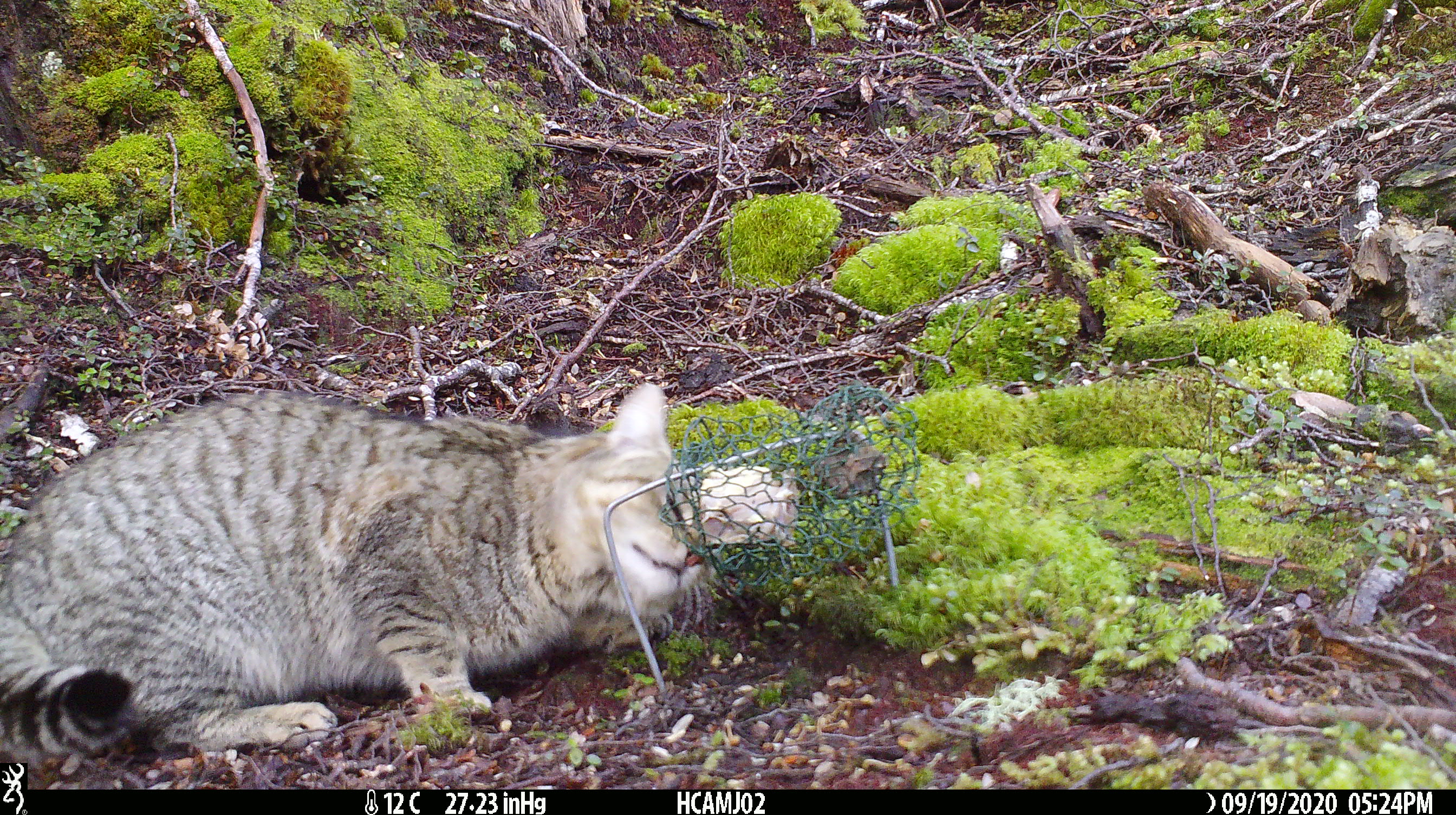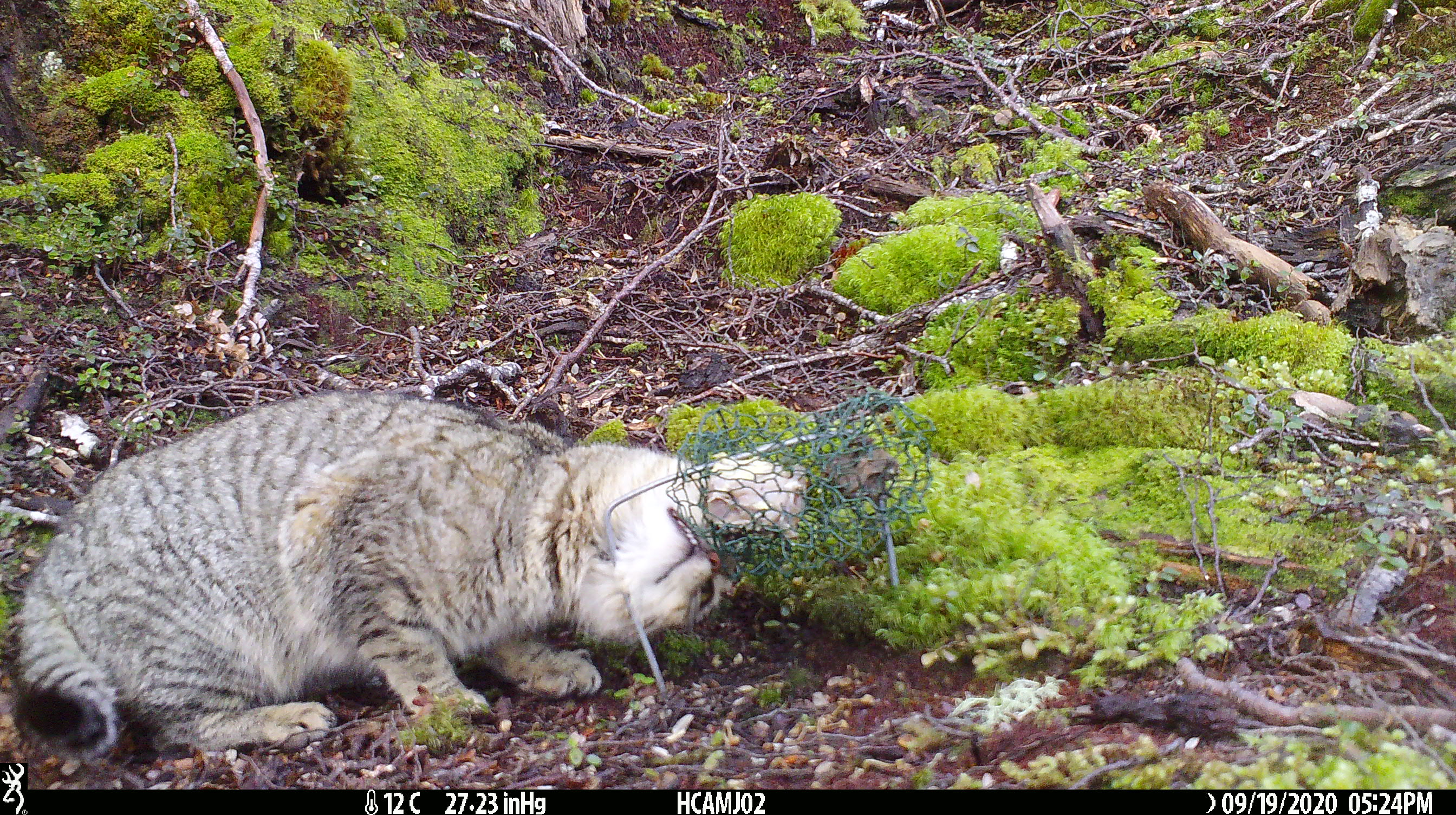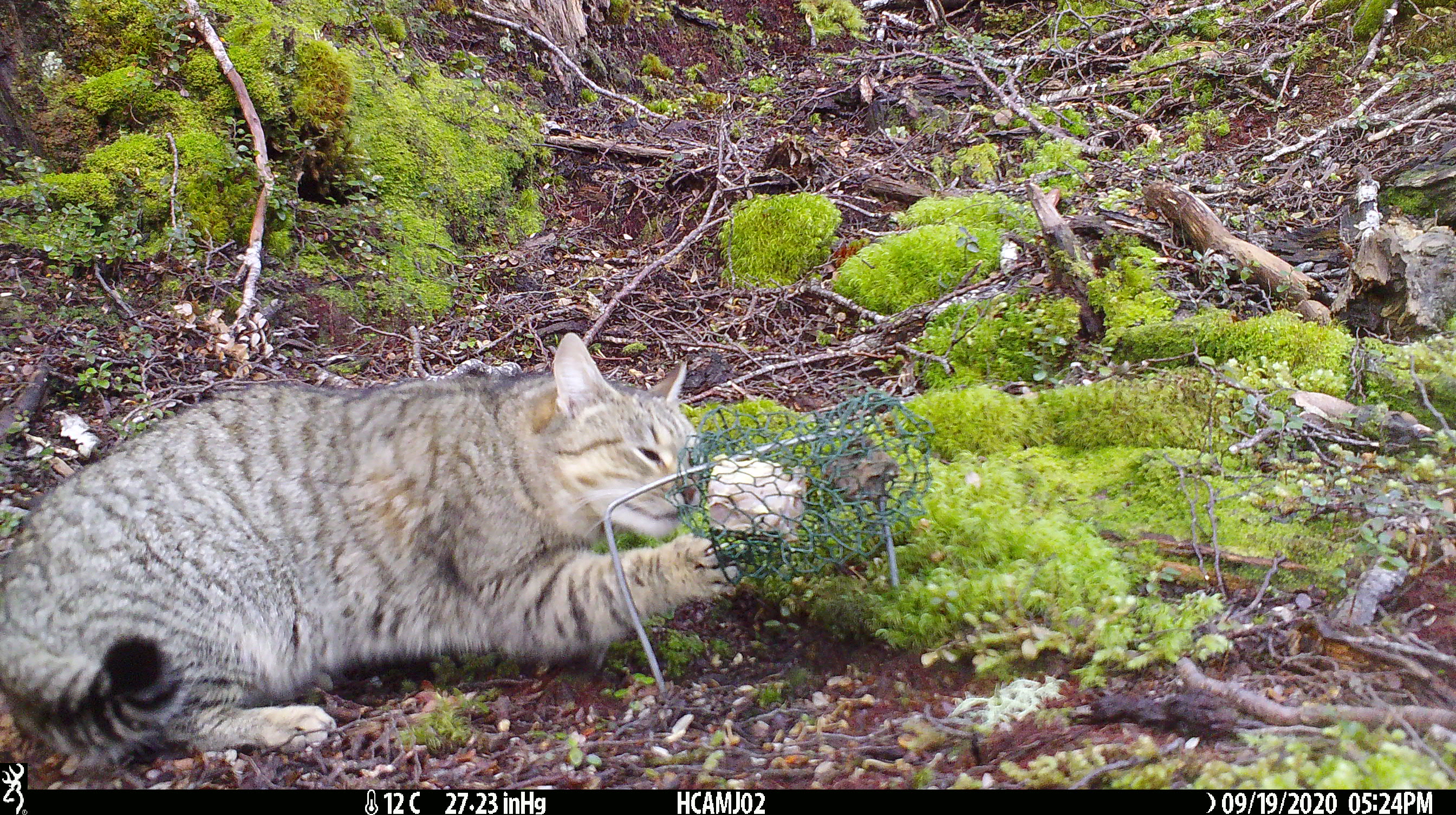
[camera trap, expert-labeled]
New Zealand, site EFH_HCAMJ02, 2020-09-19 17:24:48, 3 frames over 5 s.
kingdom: Animalia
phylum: Chordata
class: Mammalia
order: Carnivora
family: Felidae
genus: Felis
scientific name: Felis catus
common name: domestic cat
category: cat